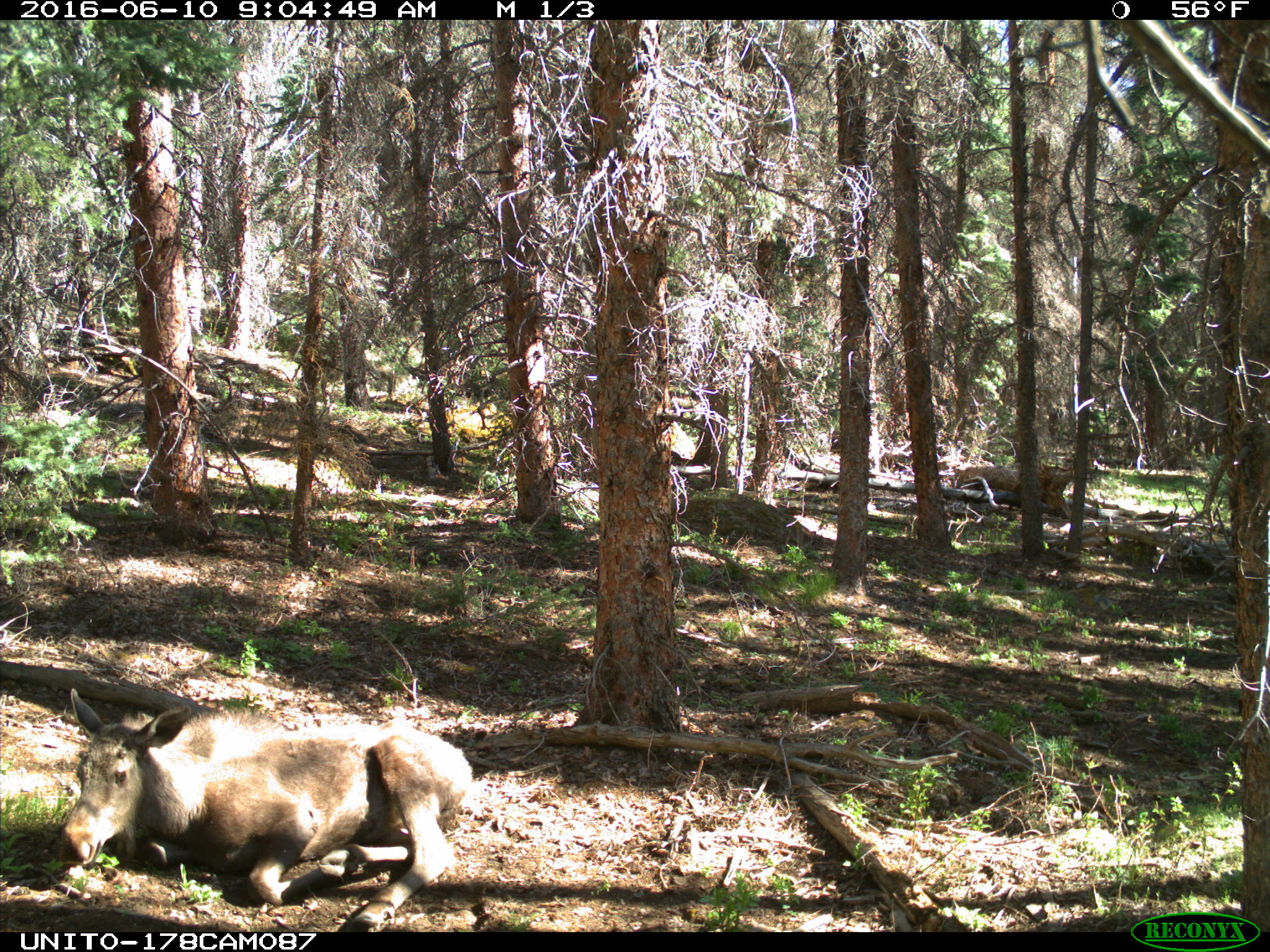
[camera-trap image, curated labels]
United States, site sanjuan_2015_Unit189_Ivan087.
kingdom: Animalia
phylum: Chordata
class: Mammalia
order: Artiodactyla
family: Cervidae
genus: Alces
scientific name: Alces alces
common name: moose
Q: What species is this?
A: Alces alces (moose).